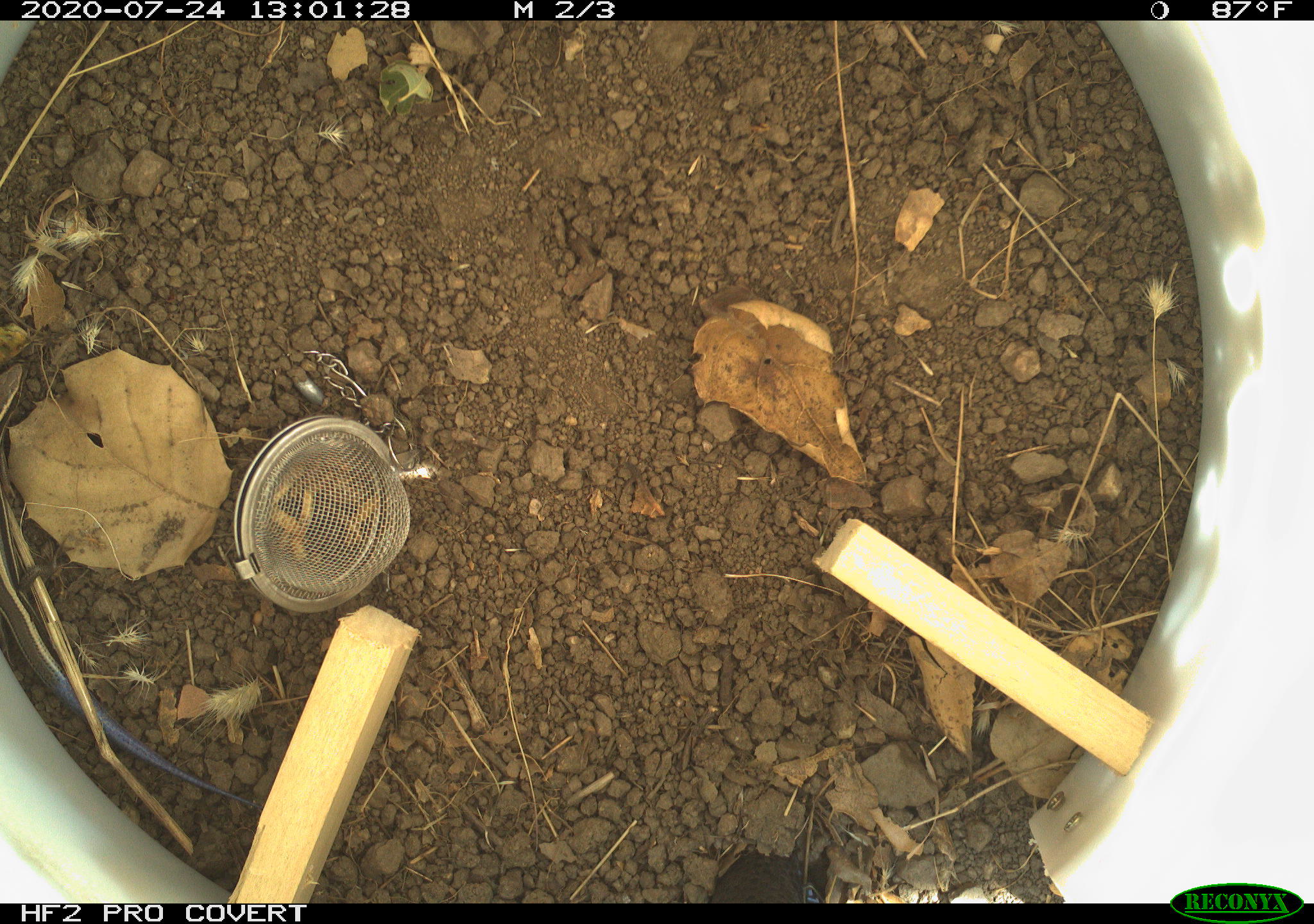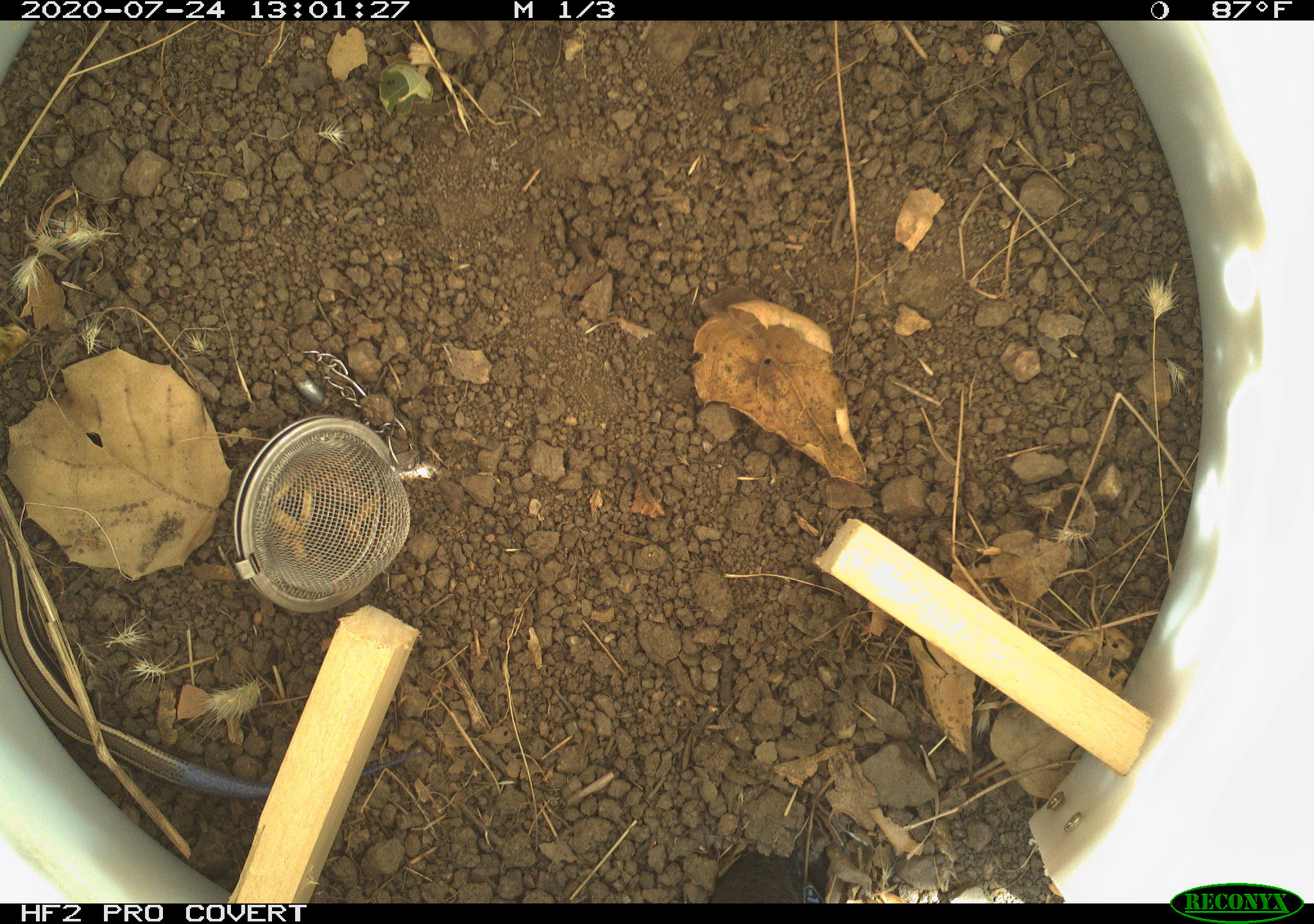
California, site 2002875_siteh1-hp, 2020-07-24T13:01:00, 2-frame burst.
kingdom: Animalia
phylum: Chordata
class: Reptilia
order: Squamata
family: Scincidae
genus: Plestiodon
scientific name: Plestiodon skiltonianus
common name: western skink